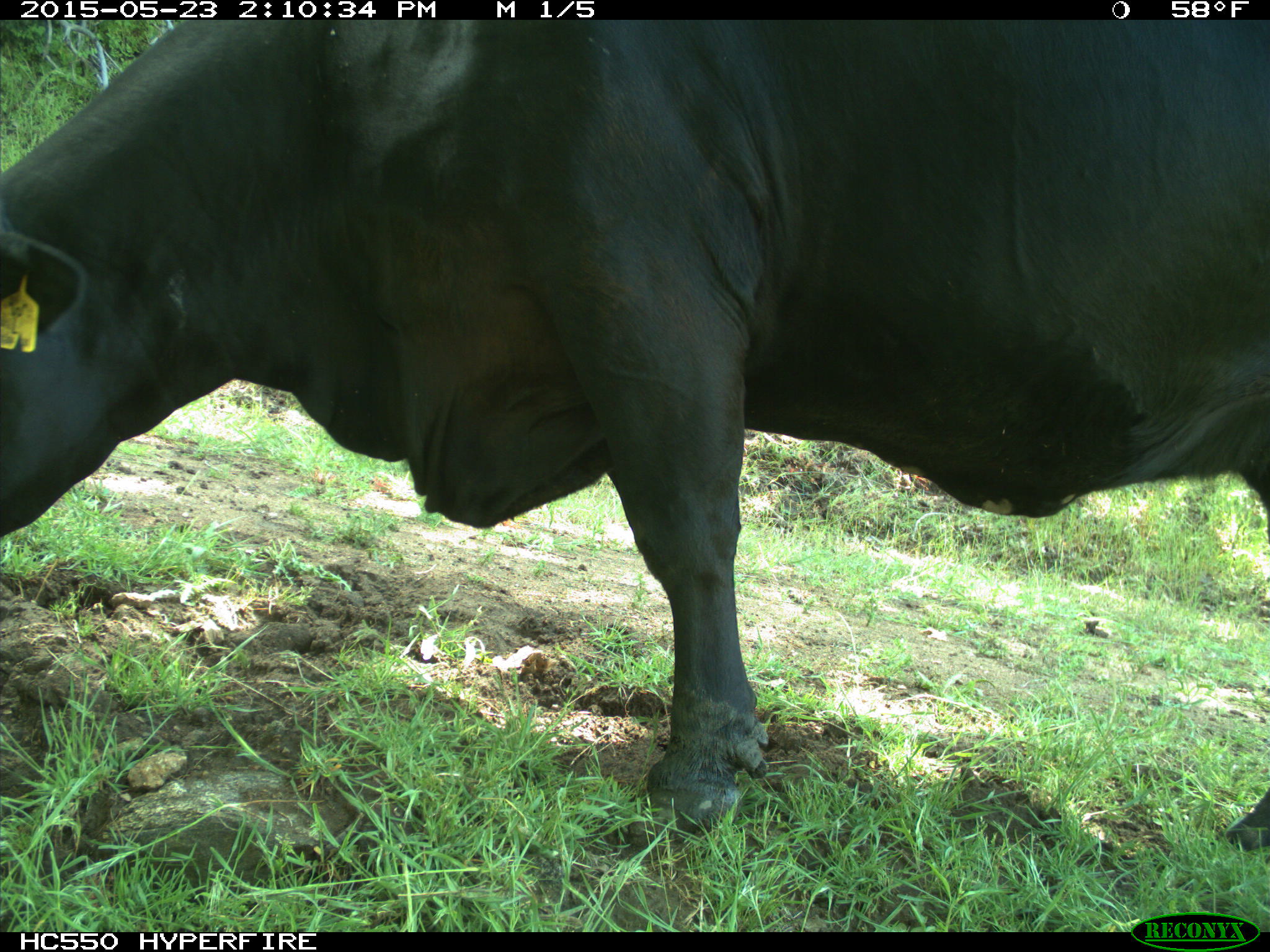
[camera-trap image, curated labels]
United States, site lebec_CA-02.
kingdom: Animalia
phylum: Chordata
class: Mammalia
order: Artiodactyla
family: Bovidae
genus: Bos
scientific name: Bos taurus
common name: domestic cow